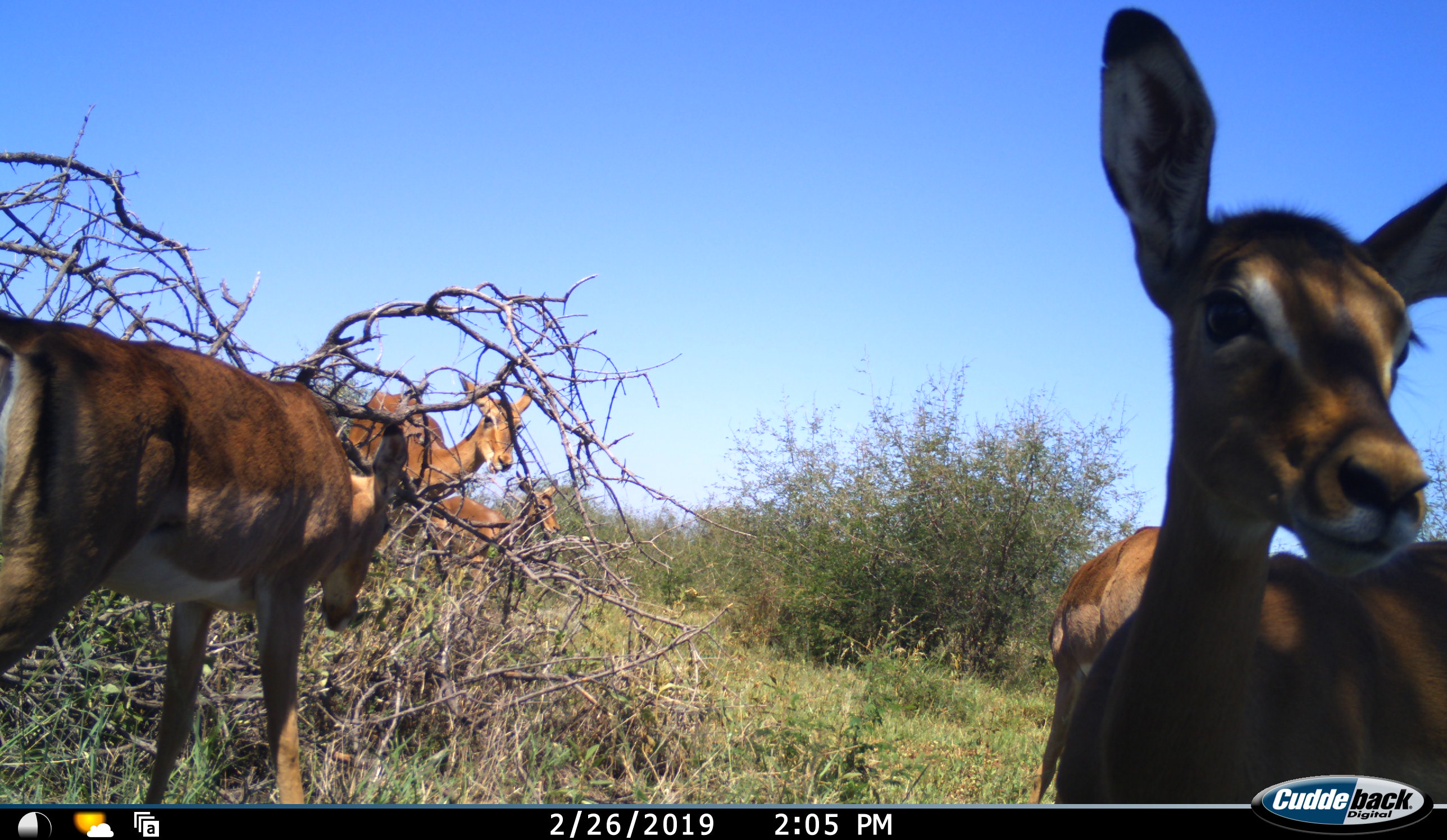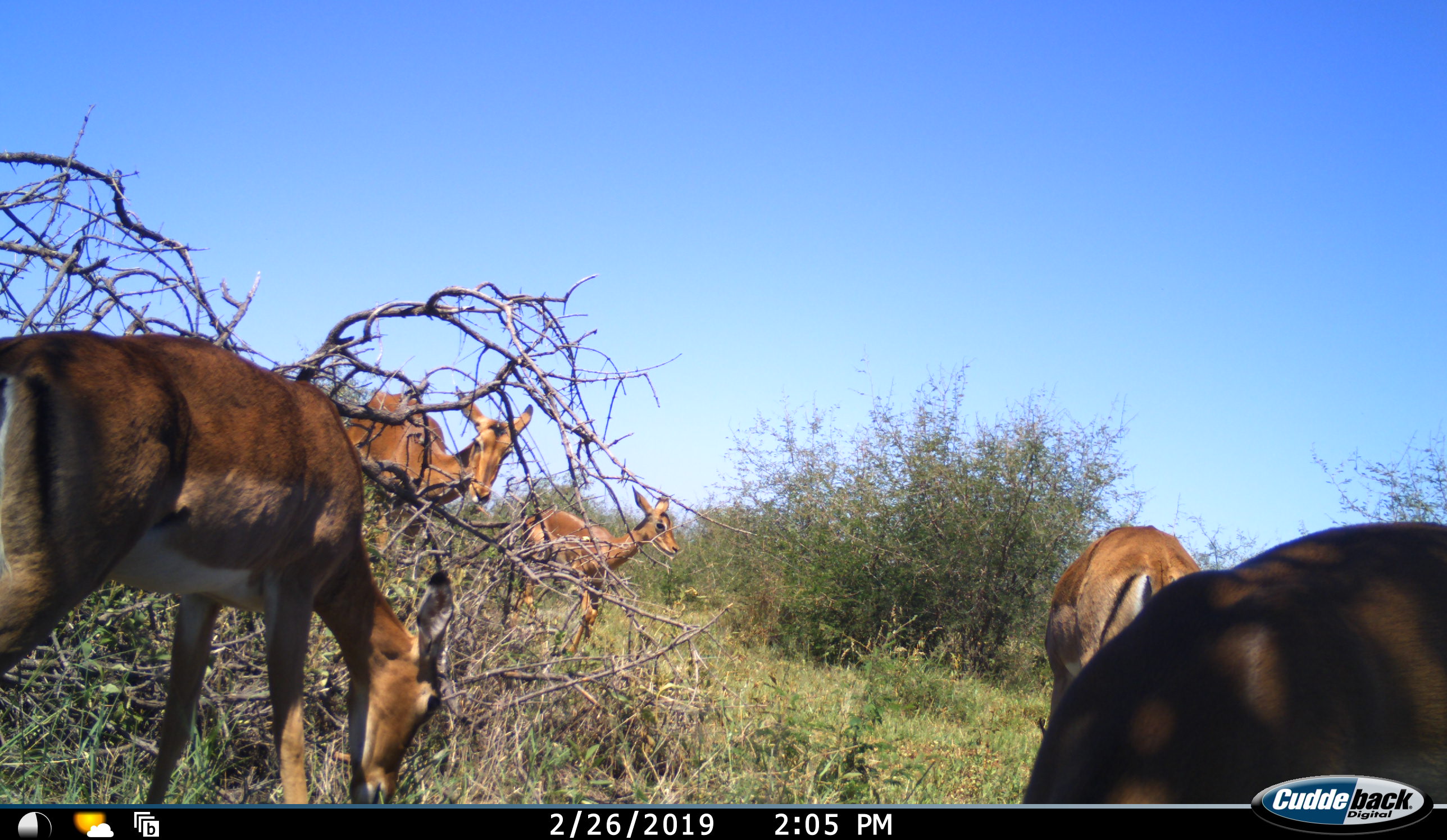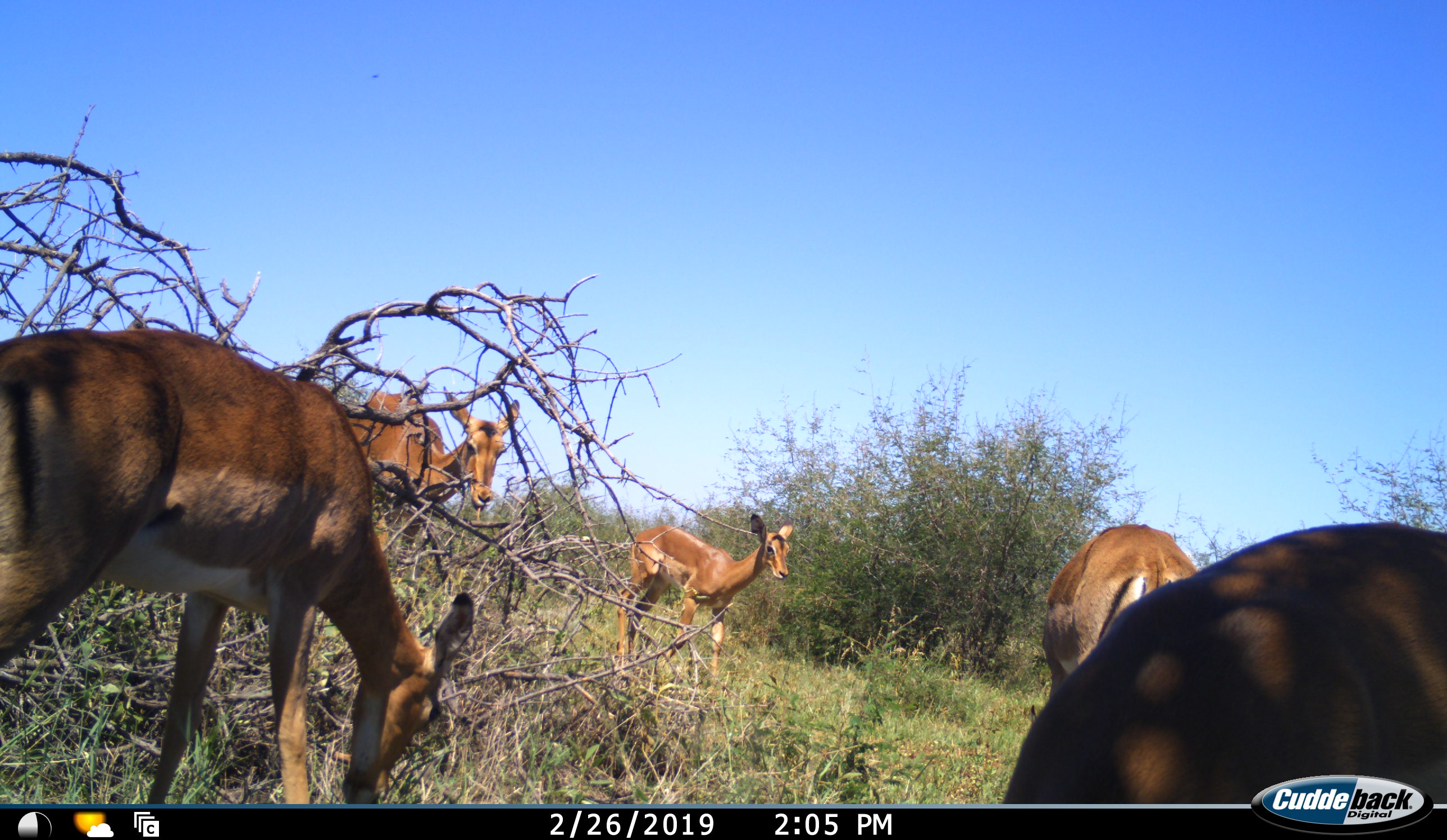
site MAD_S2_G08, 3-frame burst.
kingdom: Animalia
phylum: Chordata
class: Mammalia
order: Artiodactyla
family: Bovidae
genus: Aepyceros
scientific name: Aepyceros melampus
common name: impala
Impala (Aepyceros melampus), count 5. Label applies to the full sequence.